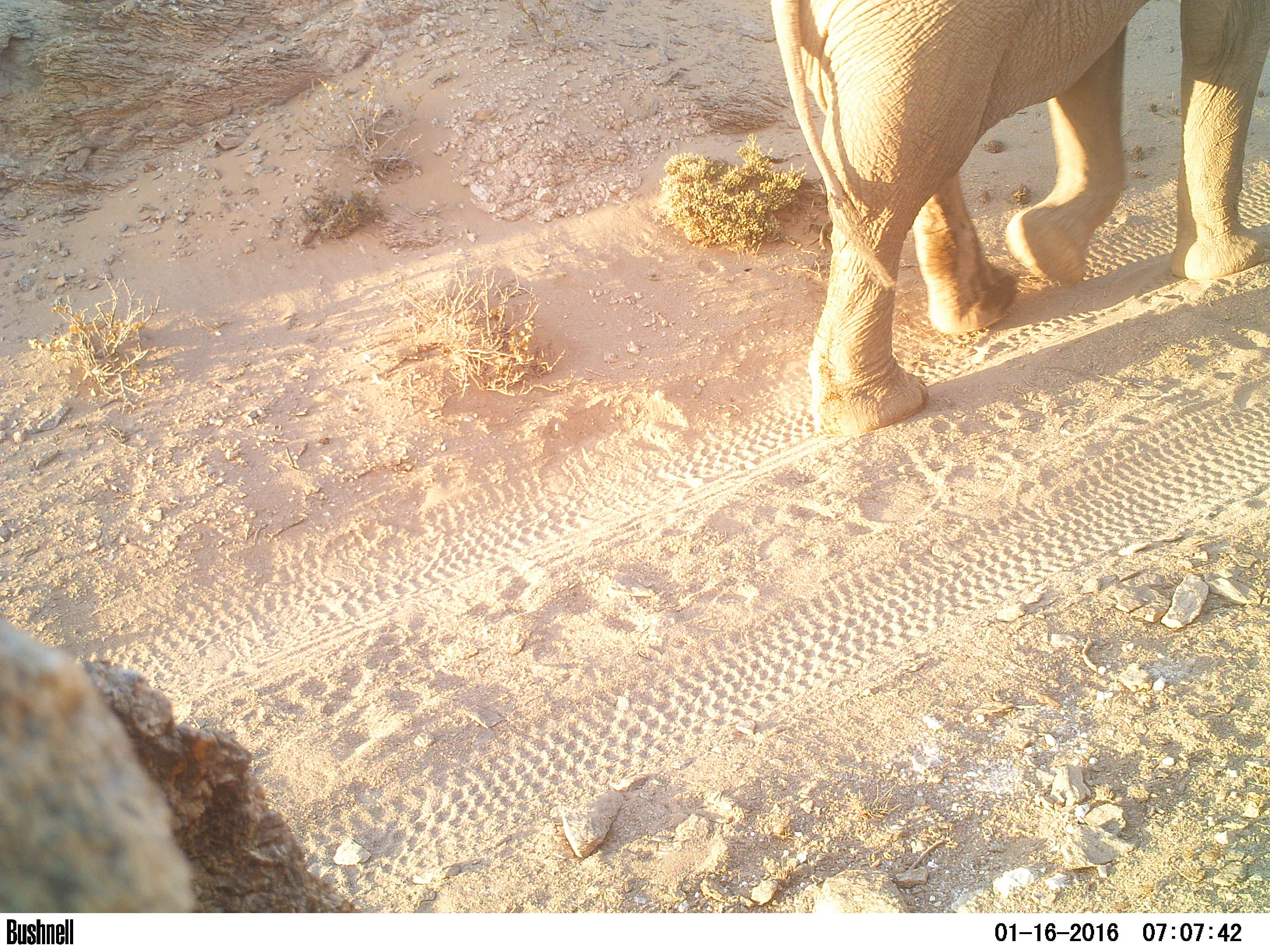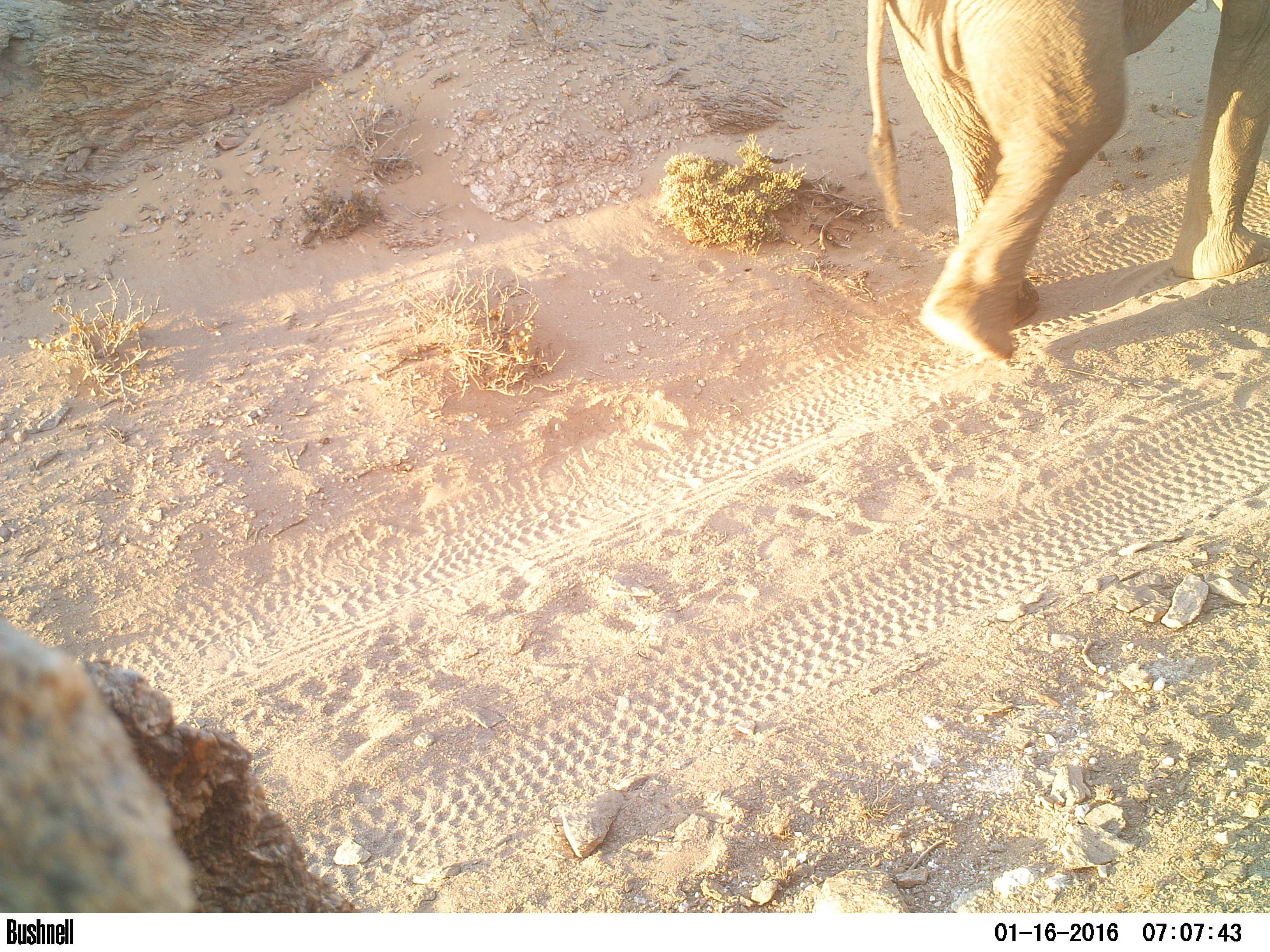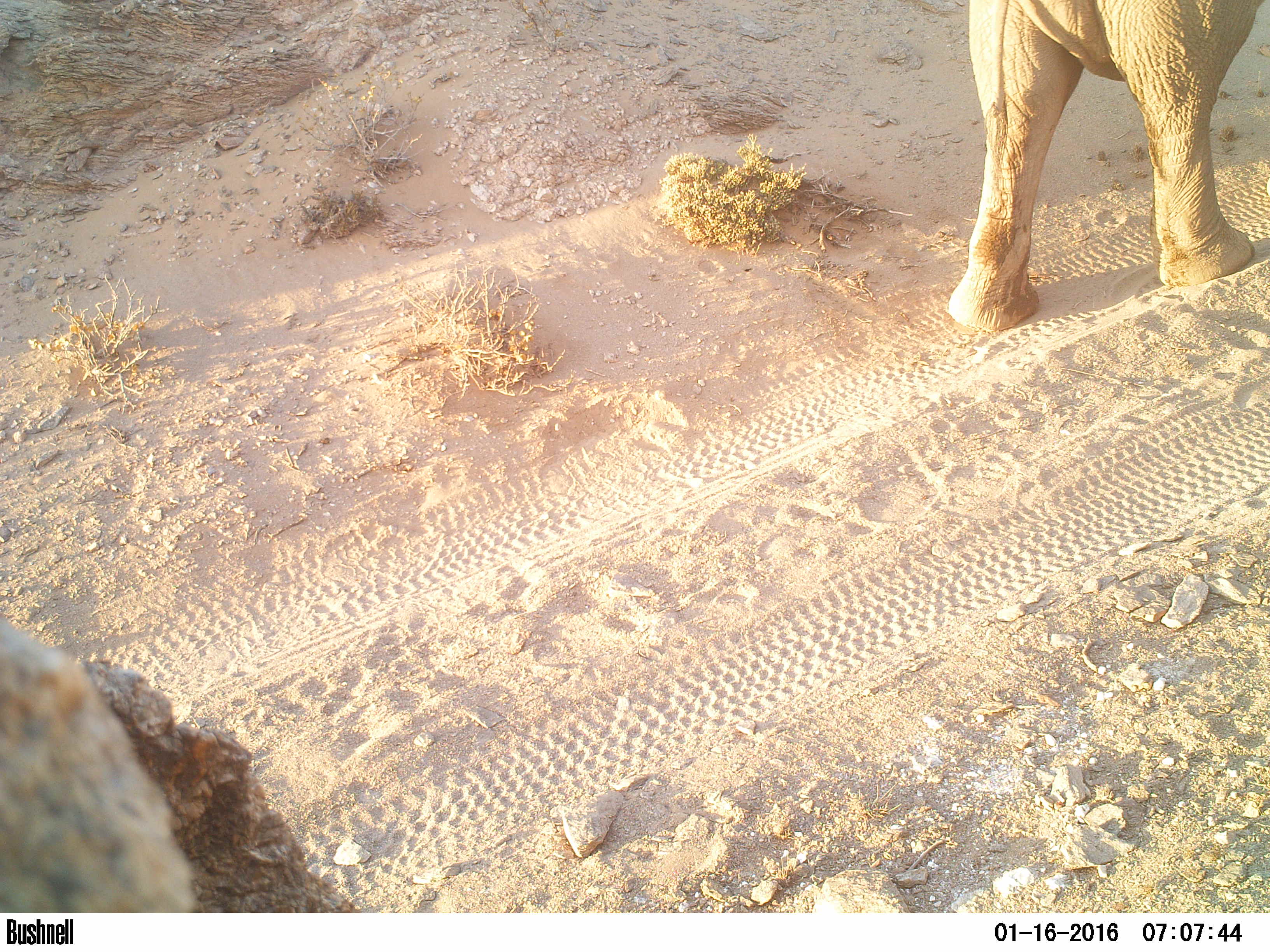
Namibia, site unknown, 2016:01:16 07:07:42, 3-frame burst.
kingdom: Animalia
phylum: Chordata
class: Mammalia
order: Proboscidea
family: Elephantidae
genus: Loxodonta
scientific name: Loxodonta africana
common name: african elephant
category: loxodanta africana